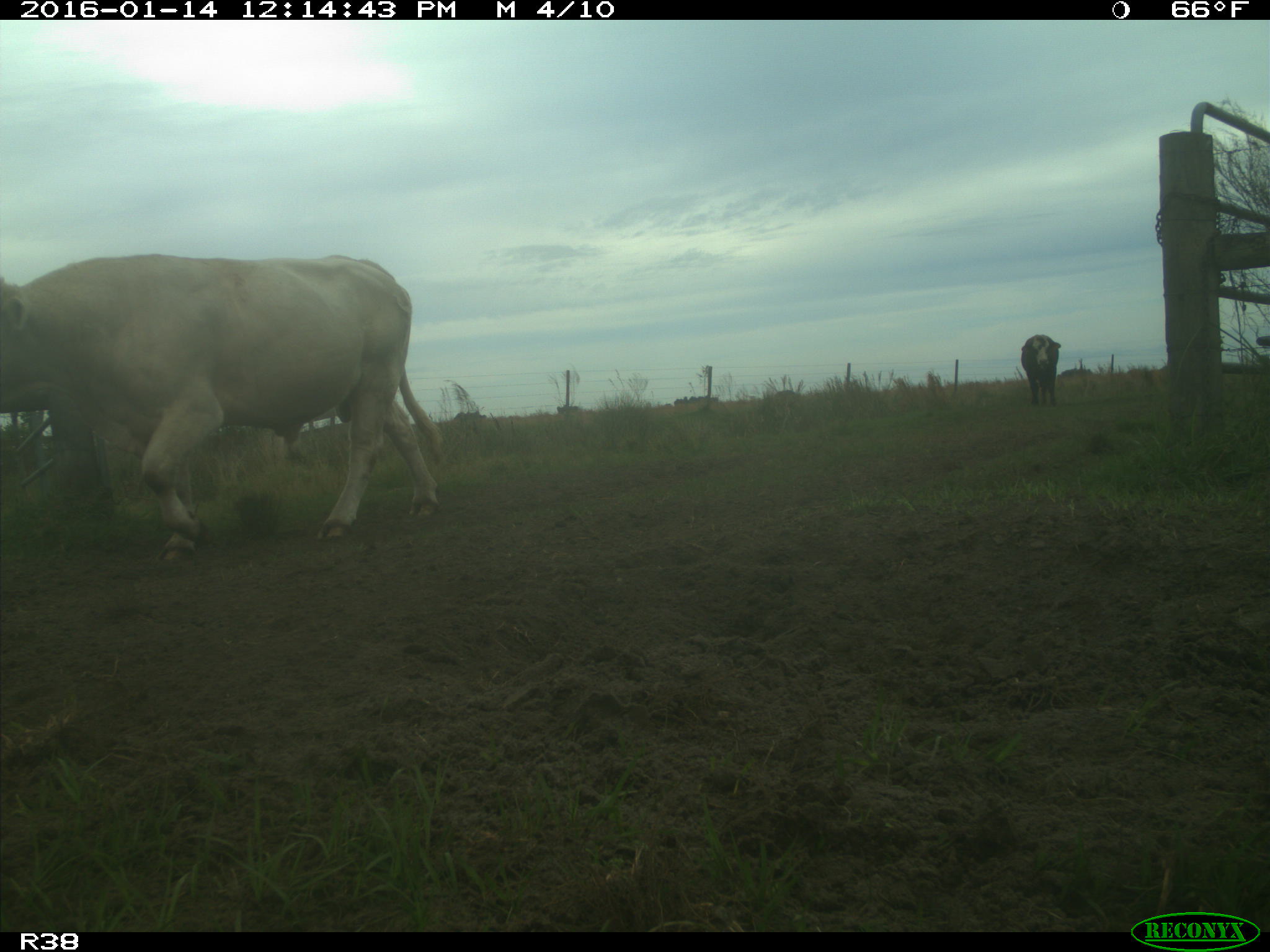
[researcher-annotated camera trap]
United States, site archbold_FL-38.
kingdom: Animalia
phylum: Chordata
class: Mammalia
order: Artiodactyla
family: Bovidae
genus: Bos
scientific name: Bos taurus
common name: domestic cow